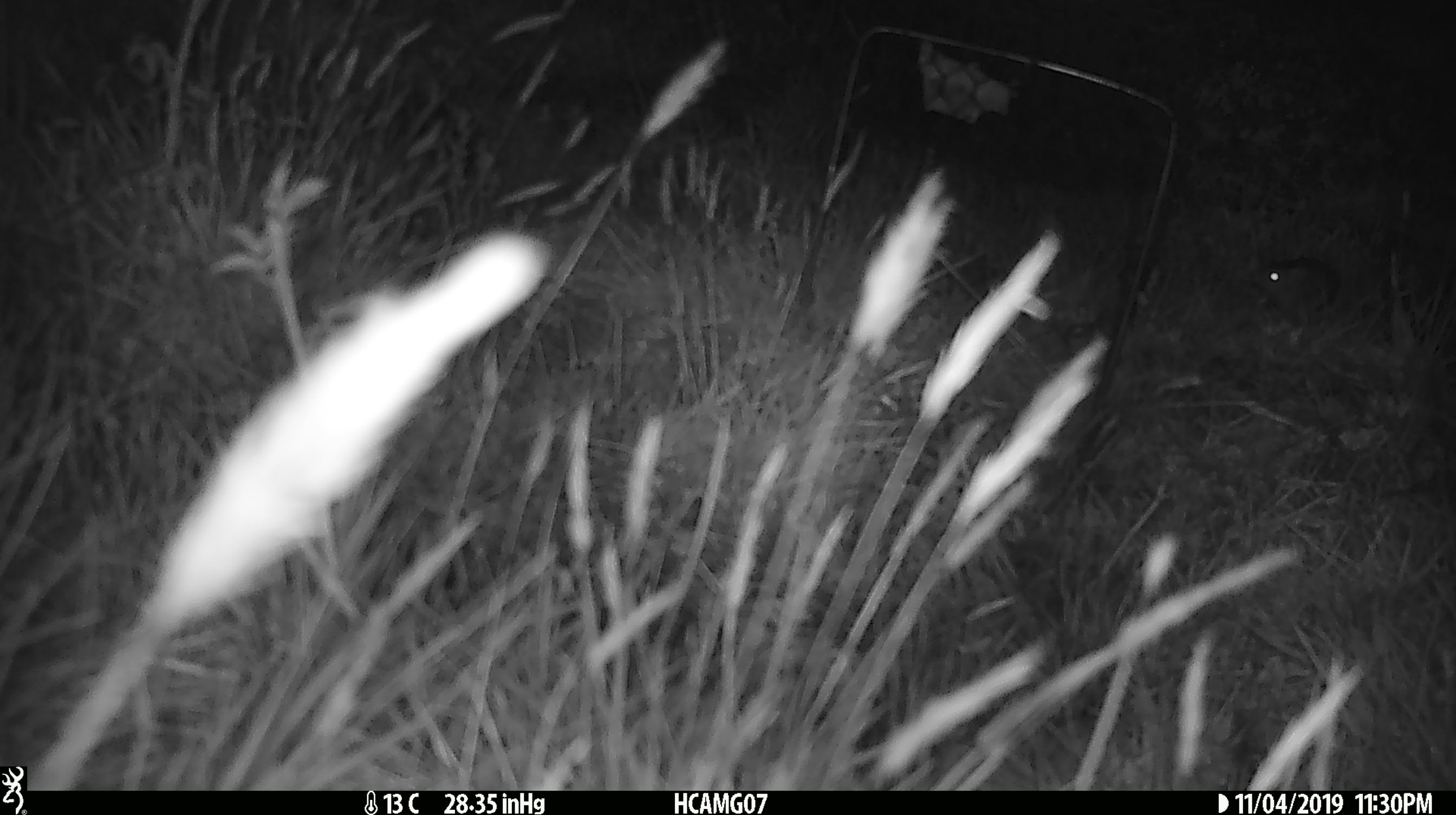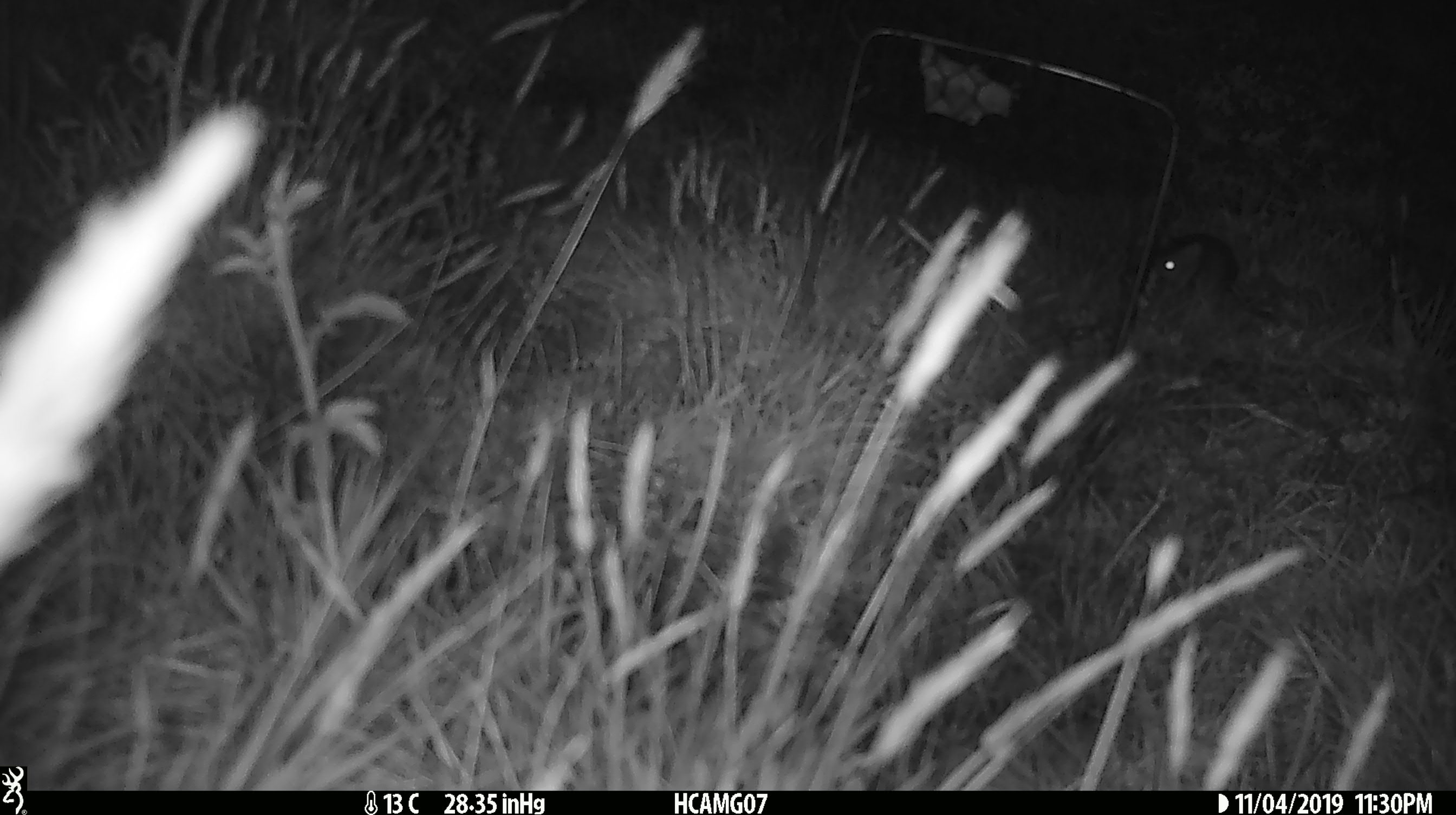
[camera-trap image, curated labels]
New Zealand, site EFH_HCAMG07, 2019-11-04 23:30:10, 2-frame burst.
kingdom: Animalia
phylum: Chordata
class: Mammalia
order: Rodentia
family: Muridae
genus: Mus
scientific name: Mus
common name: mouse